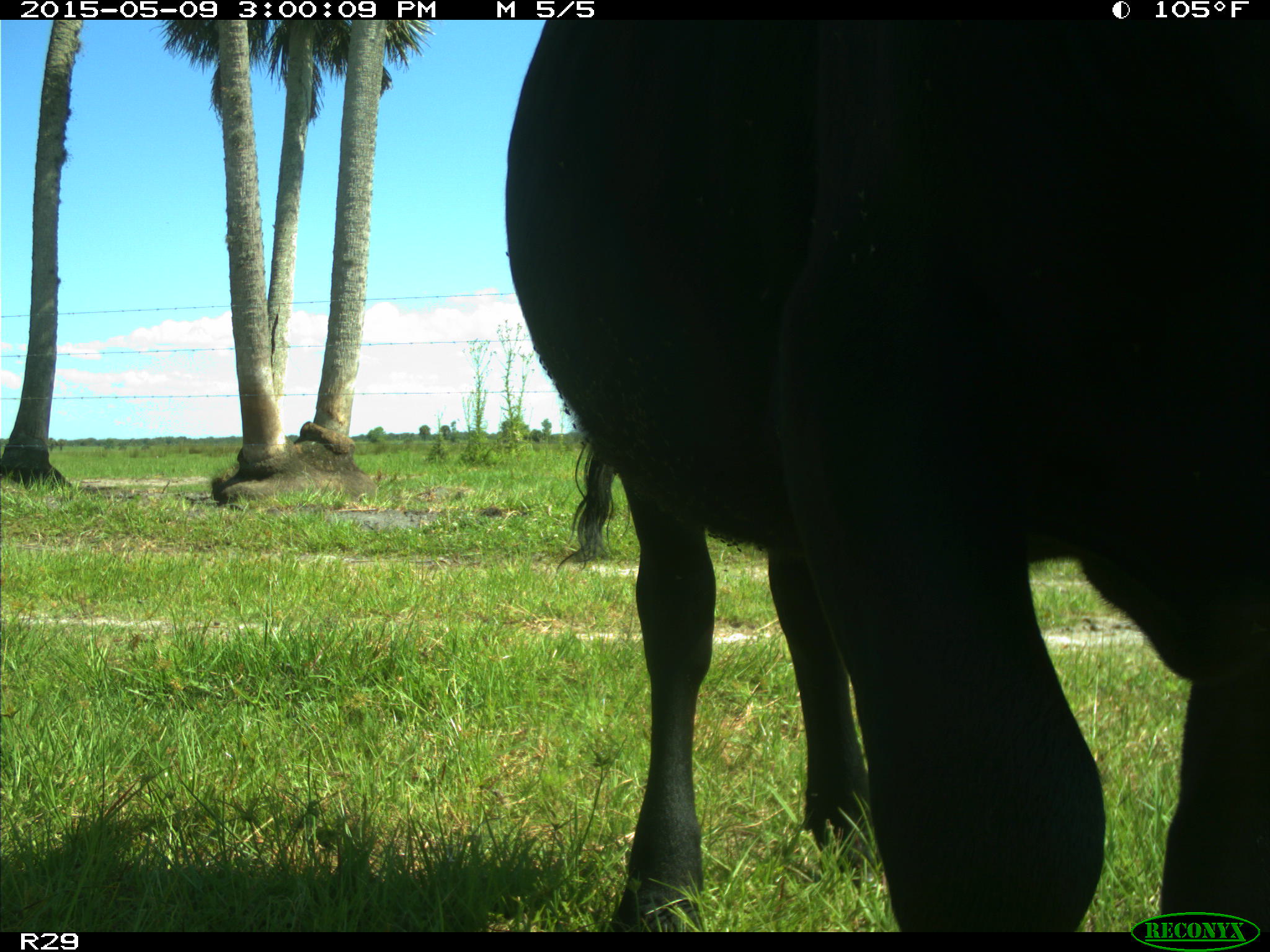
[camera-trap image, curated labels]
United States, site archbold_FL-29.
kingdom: Animalia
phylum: Chordata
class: Mammalia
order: Artiodactyla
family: Bovidae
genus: Bos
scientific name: Bos taurus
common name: domestic cow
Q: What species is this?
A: Bos taurus (domestic cow).